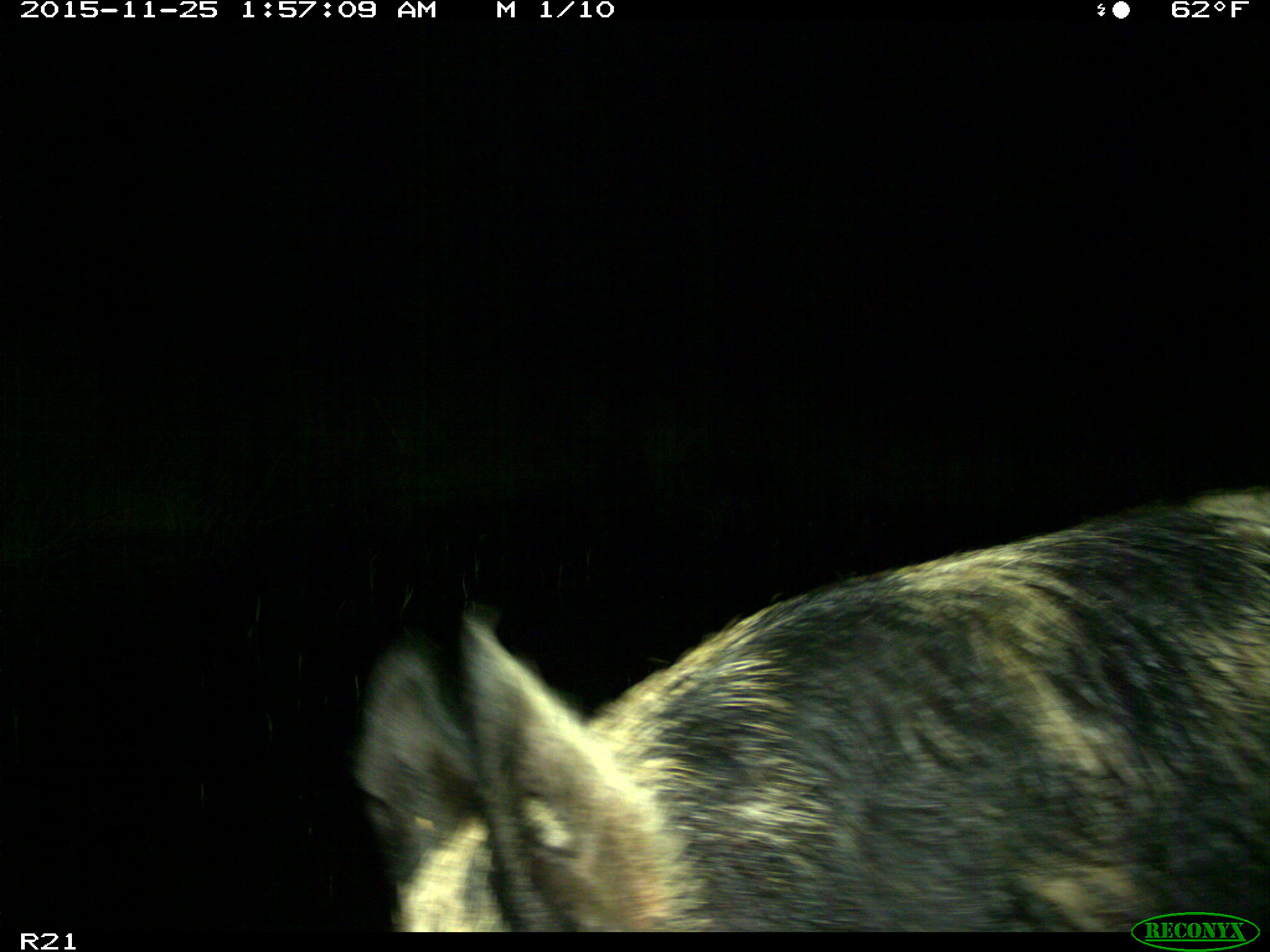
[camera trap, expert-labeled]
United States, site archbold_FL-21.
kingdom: Animalia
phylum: Chordata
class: Mammalia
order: Artiodactyla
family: Suidae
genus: Sus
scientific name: Sus scrofa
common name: wild boar